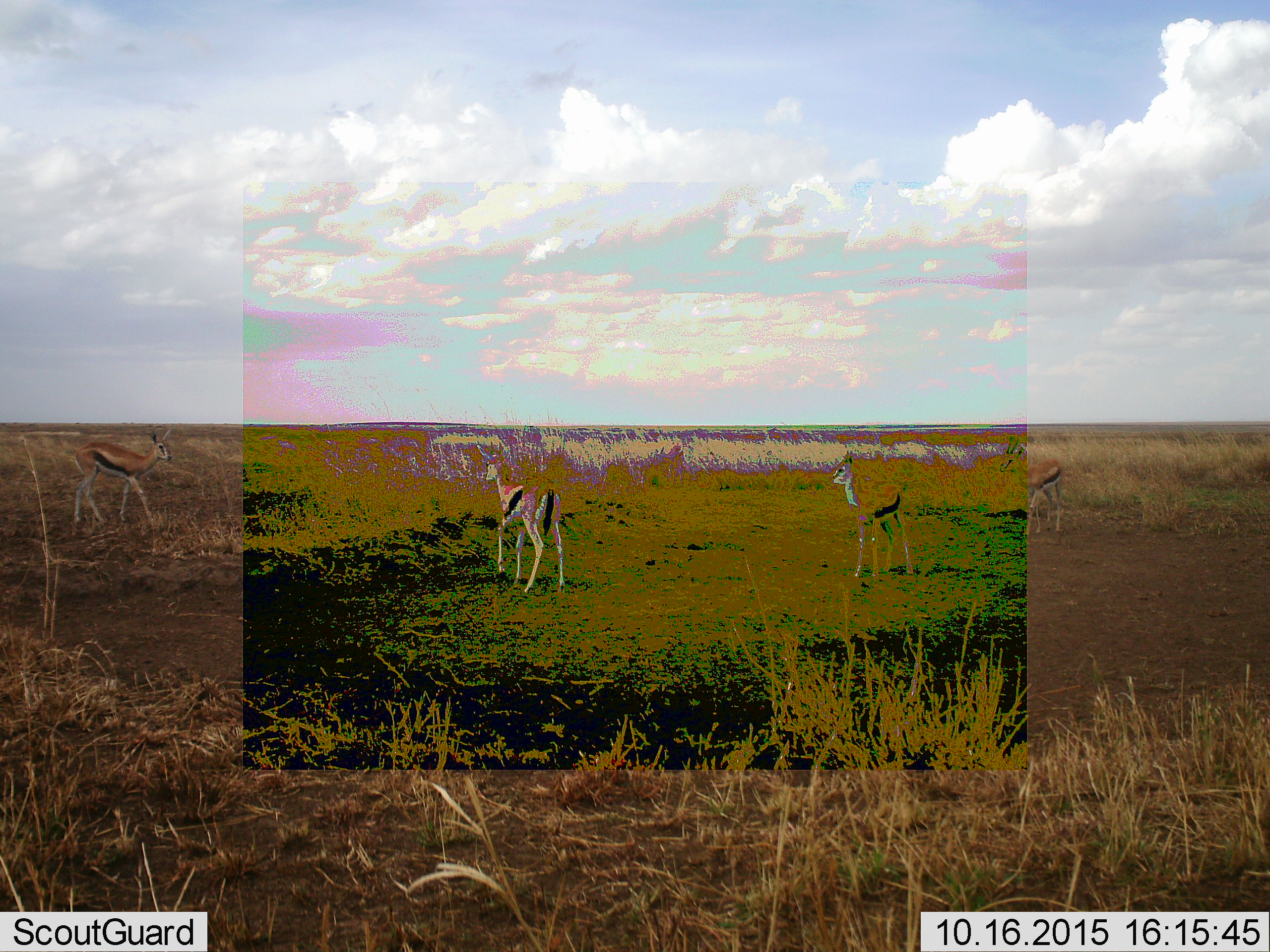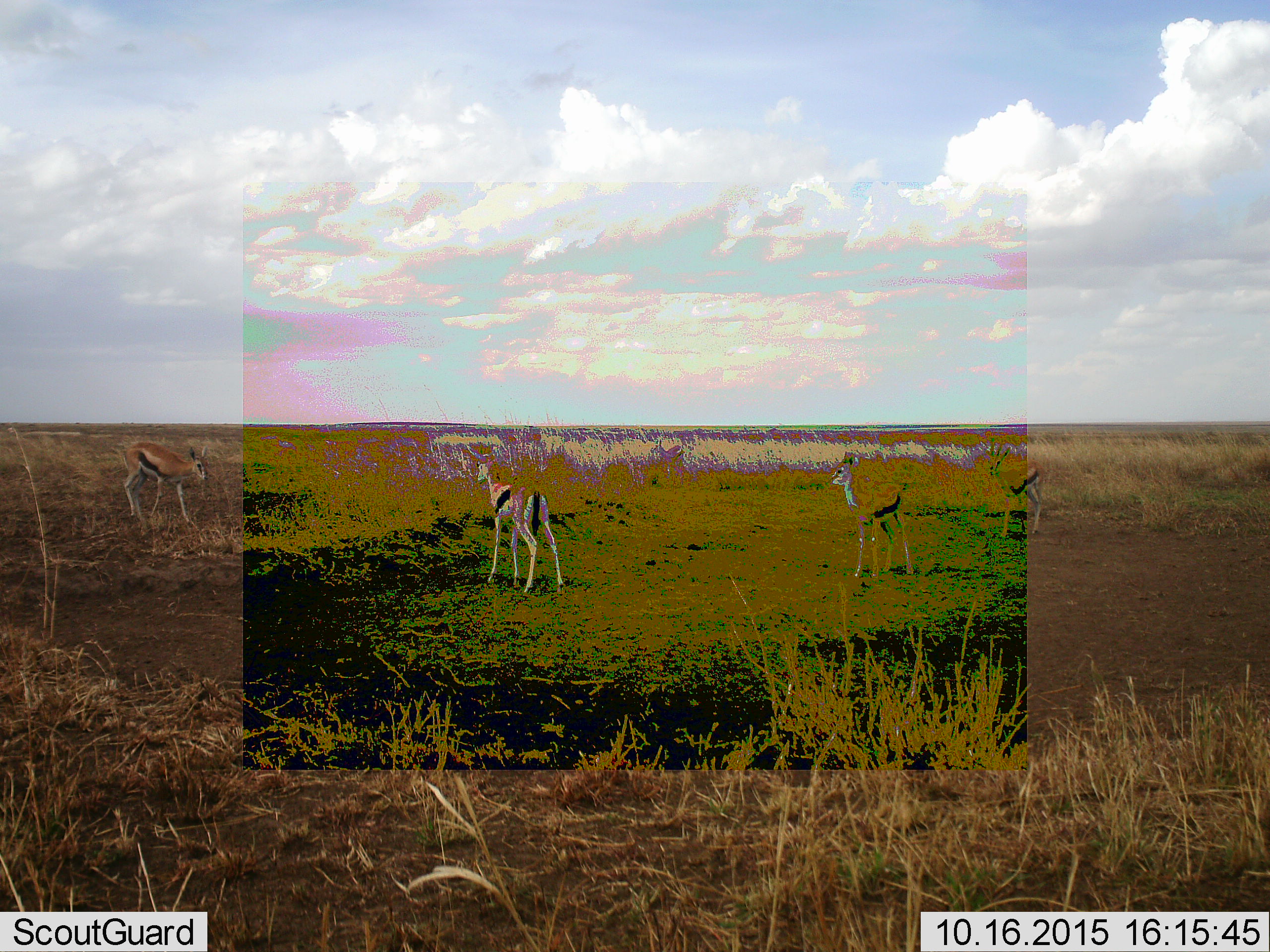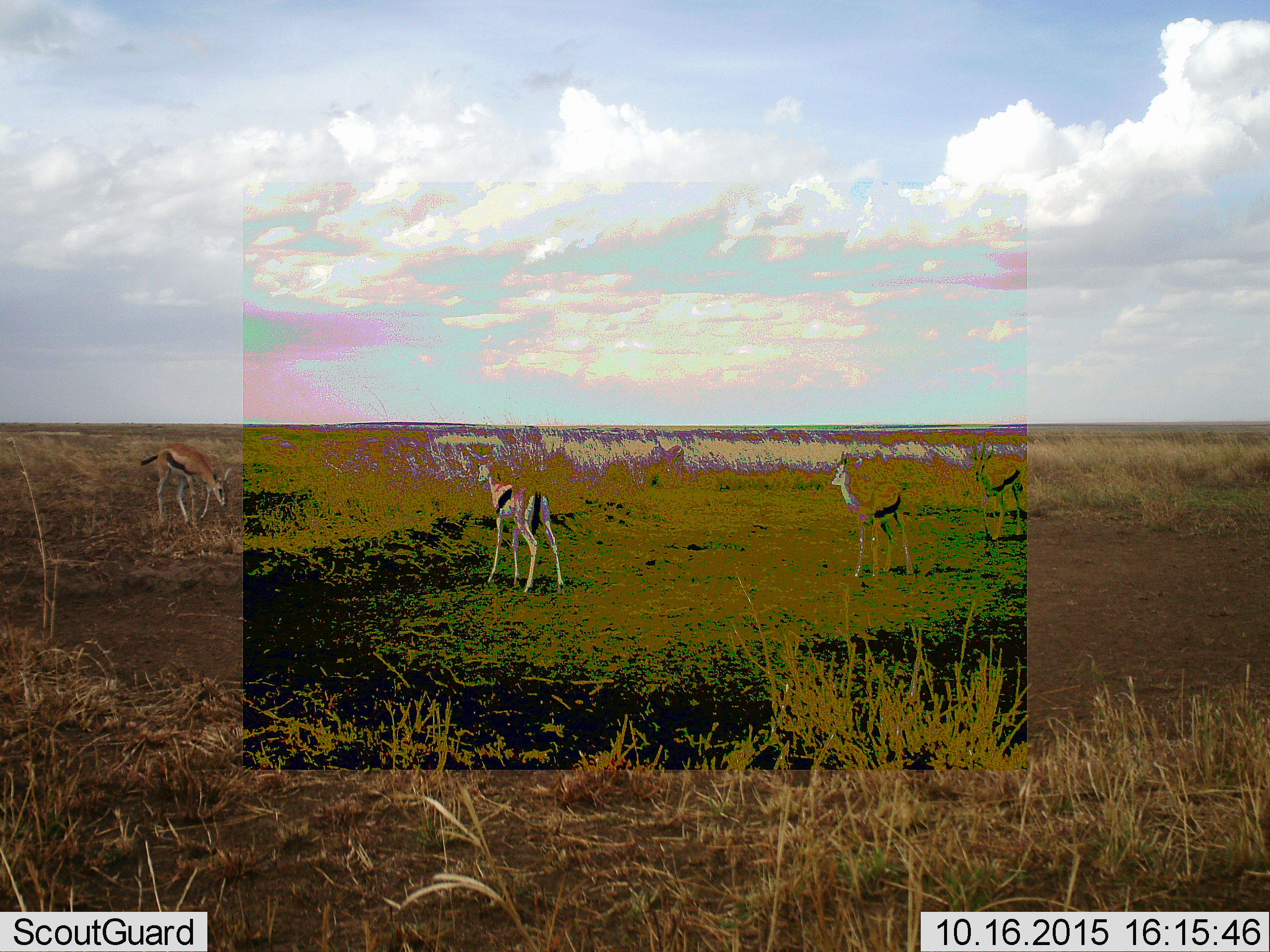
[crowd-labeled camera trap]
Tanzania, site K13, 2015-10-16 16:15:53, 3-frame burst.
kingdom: Animalia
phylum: Chordata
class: Mammalia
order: Artiodactyla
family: Bovidae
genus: Eudorcas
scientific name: Eudorcas thomsonii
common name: thomson's gazelle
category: gazellethomsons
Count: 4.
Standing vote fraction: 100%.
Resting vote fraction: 0%.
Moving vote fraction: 56%.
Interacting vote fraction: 0%.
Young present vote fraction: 0%.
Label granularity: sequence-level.